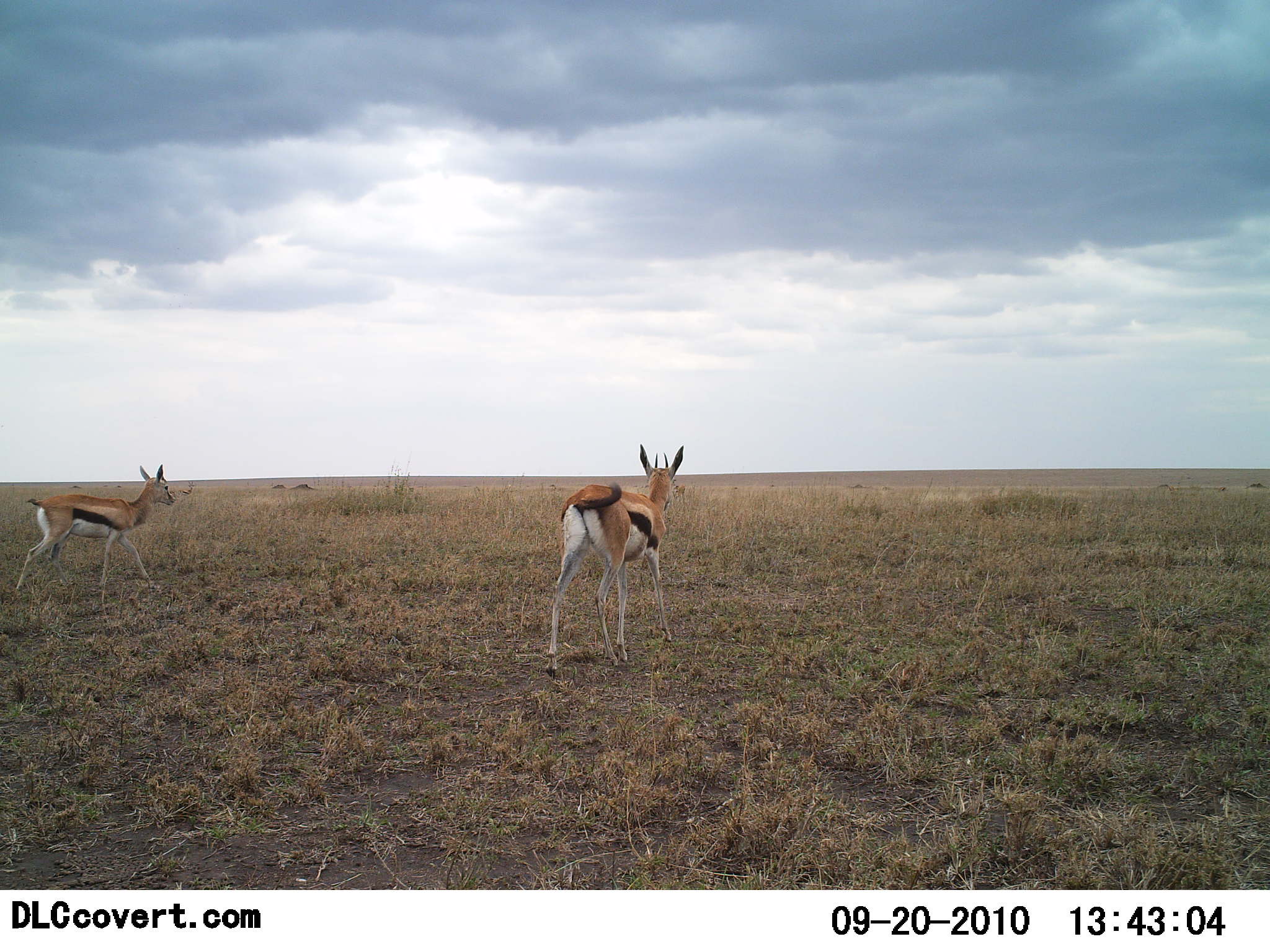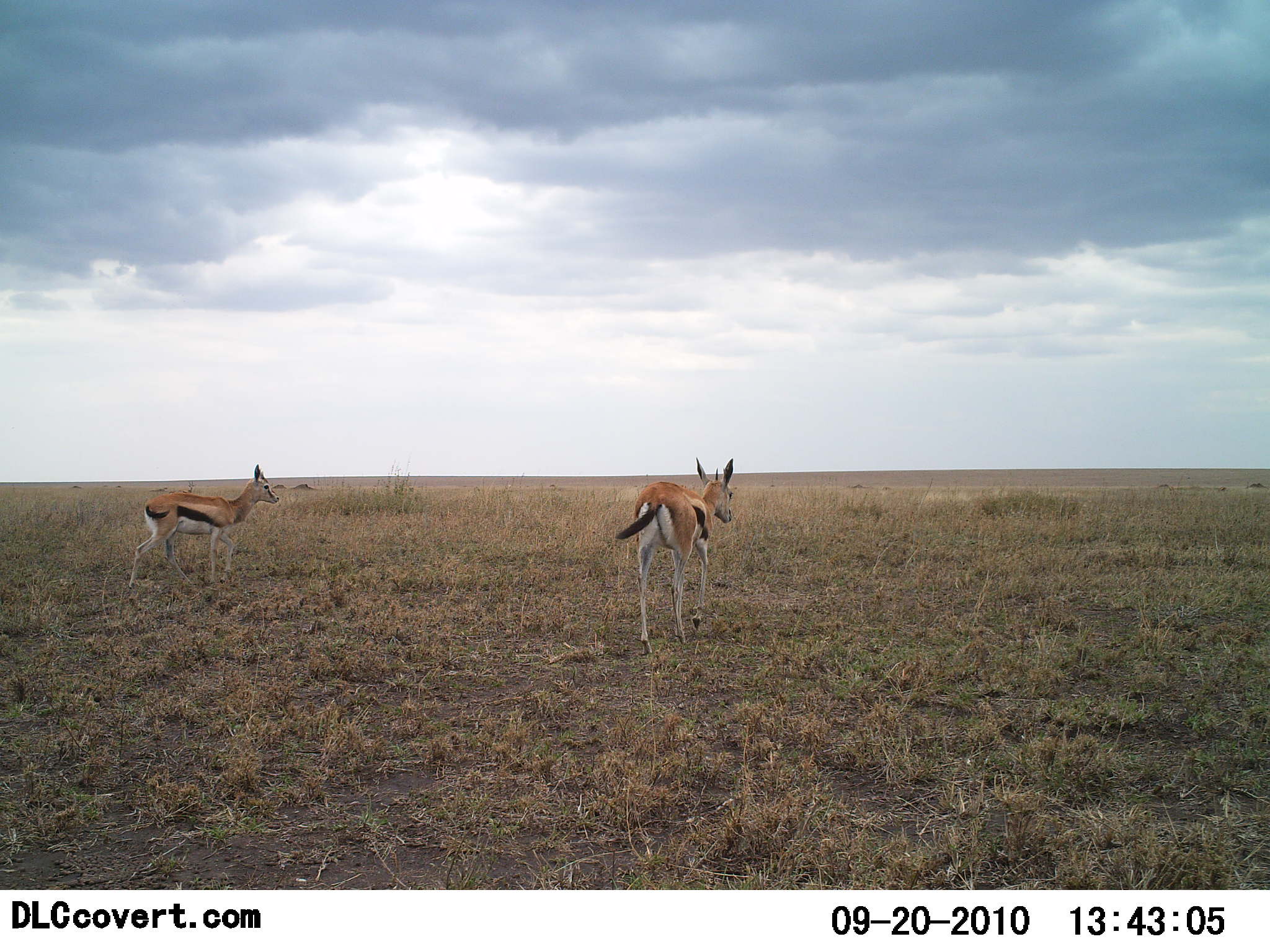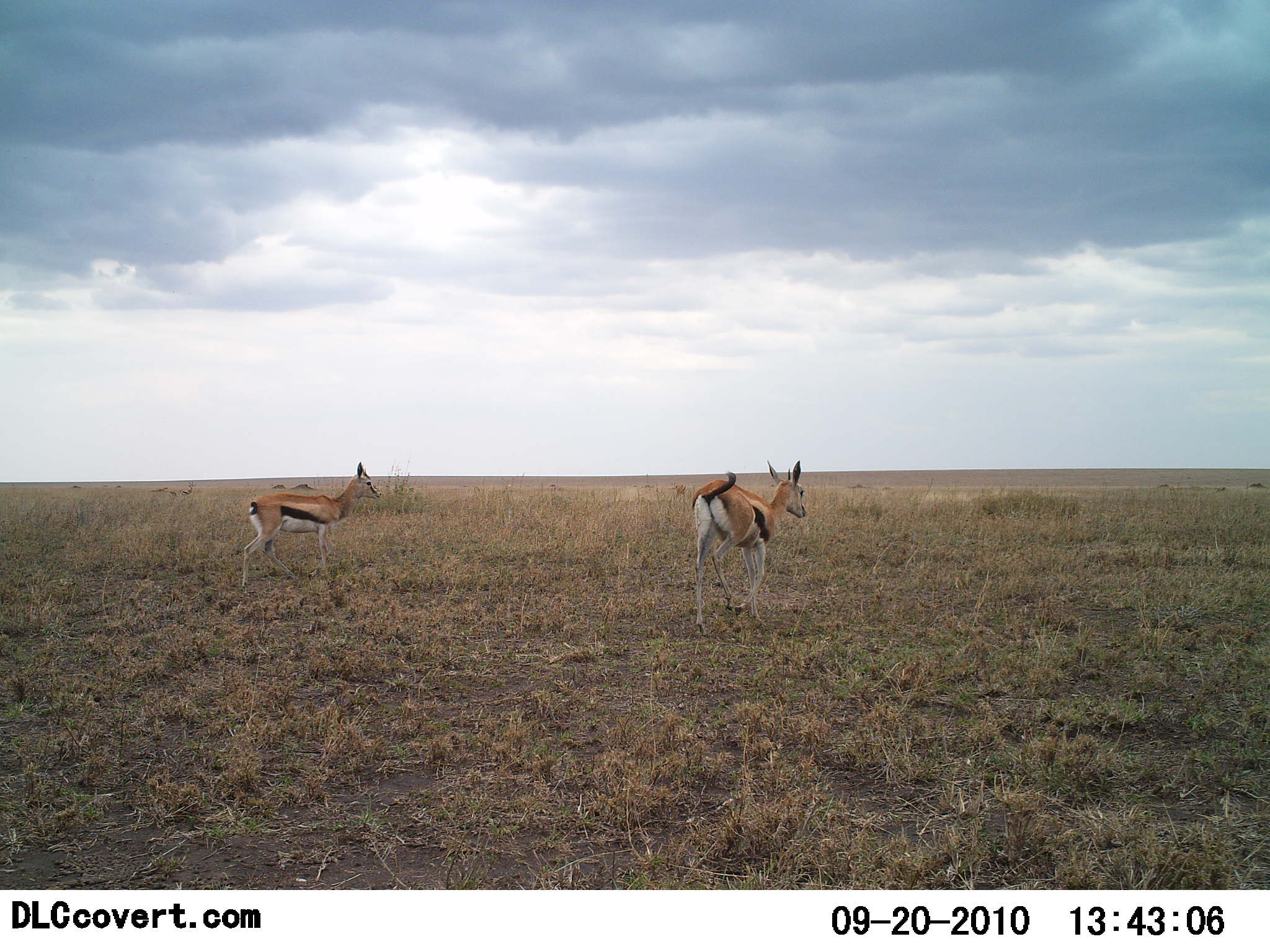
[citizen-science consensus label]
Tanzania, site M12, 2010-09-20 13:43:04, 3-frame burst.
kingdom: Animalia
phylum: Chordata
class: Mammalia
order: Artiodactyla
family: Bovidae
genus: Eudorcas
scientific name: Eudorcas thomsonii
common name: thomson's gazelle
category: gazellethomsons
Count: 2.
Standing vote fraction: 31%.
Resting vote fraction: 0%.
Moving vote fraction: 81%.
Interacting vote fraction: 0%.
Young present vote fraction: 6%.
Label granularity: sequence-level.